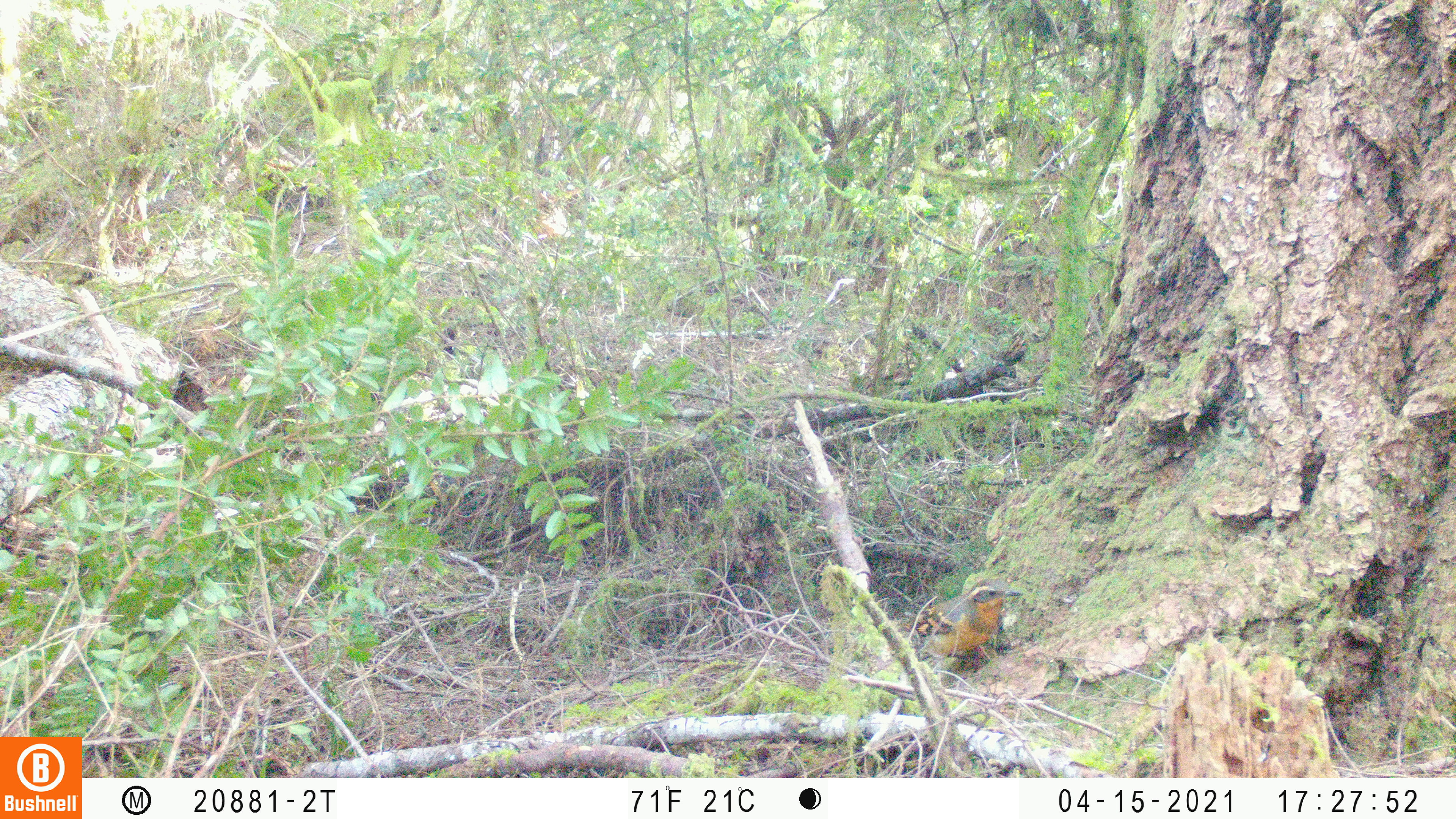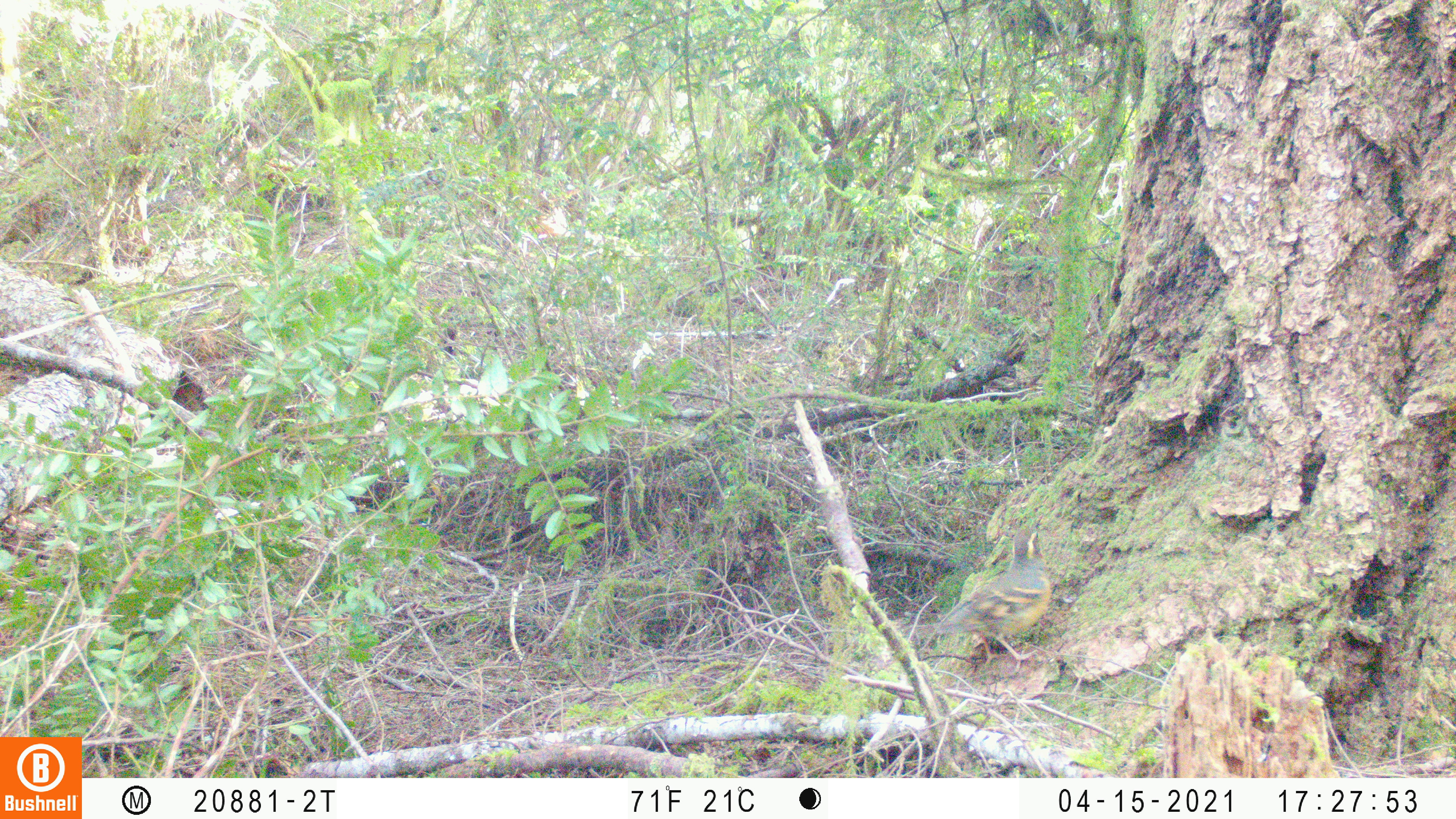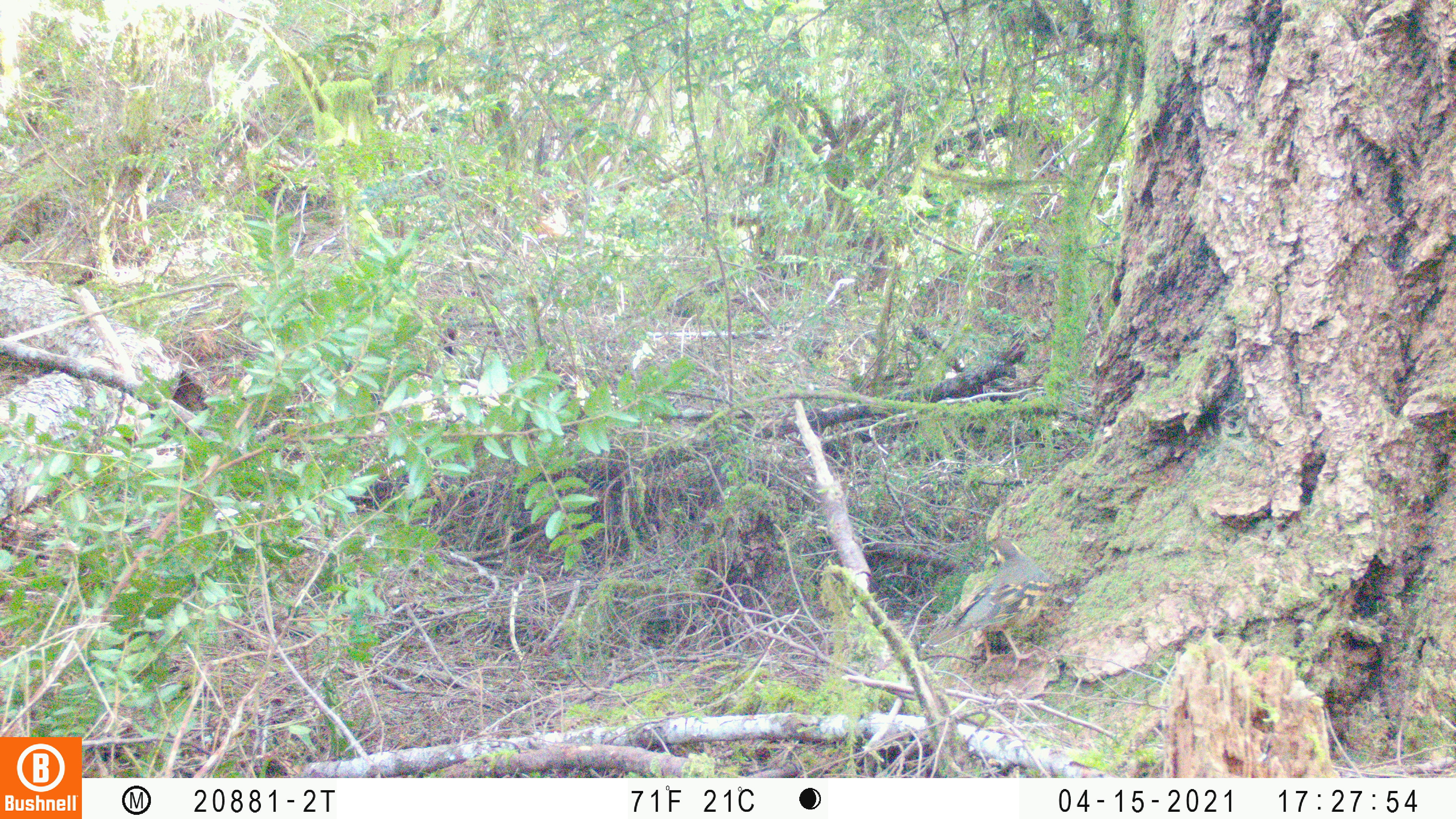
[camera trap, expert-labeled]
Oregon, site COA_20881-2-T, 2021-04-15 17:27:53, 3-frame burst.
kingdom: Animalia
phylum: Chordata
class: Aves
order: Passeriformes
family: Turdidae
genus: Ixoreus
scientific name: Ixoreus naevius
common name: varied thrush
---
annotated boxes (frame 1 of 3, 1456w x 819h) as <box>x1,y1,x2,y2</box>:
varied thrush: <box>863,561,1051,703</box>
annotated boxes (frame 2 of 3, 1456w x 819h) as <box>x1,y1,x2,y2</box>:
varied thrush: <box>881,507,1082,704</box>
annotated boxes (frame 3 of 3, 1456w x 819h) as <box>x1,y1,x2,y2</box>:
varied thrush: <box>898,522,1100,690</box>